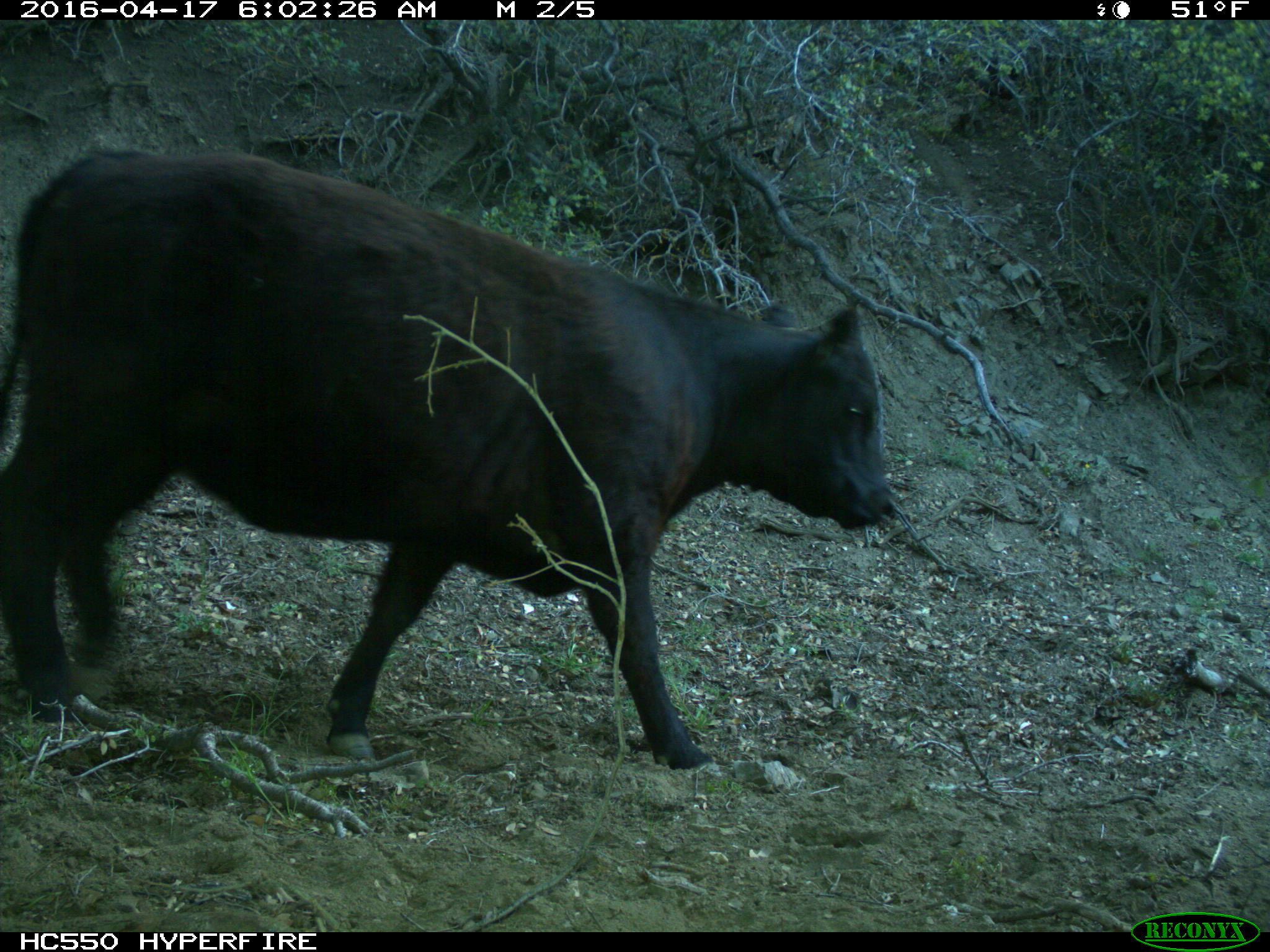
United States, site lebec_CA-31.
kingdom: Animalia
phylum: Chordata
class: Mammalia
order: Artiodactyla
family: Bovidae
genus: Bos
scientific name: Bos taurus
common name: domestic cow